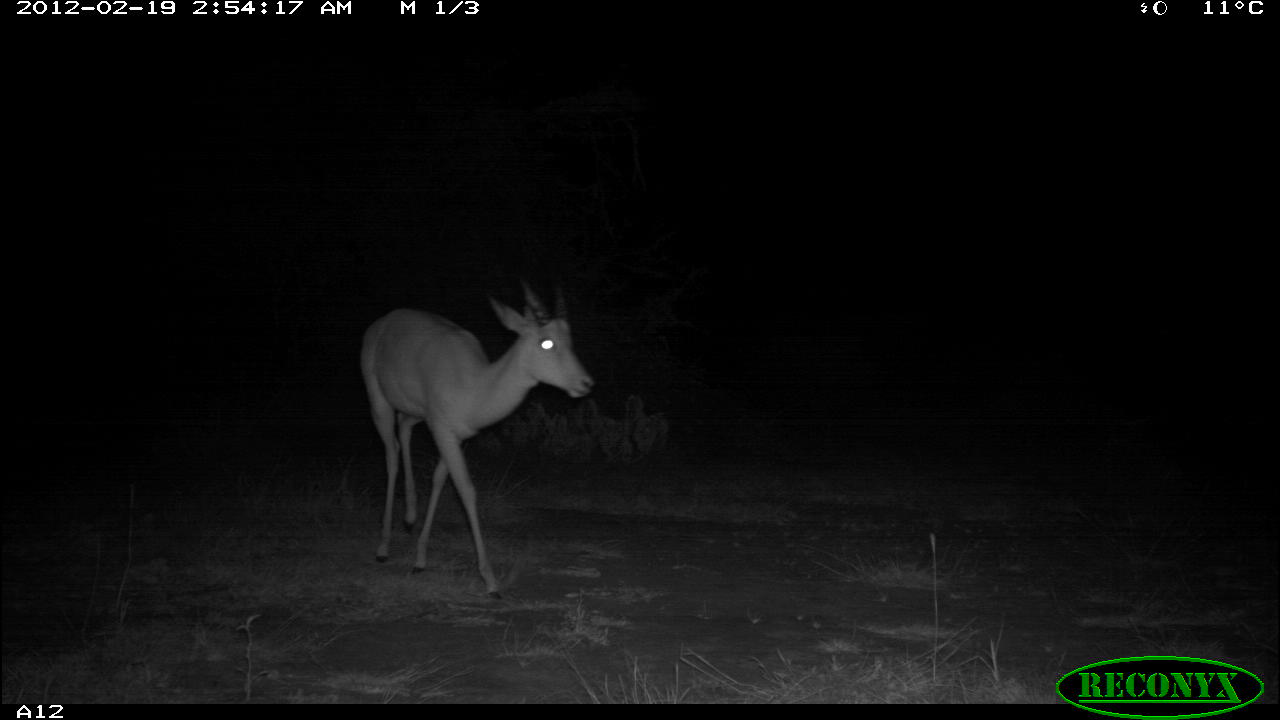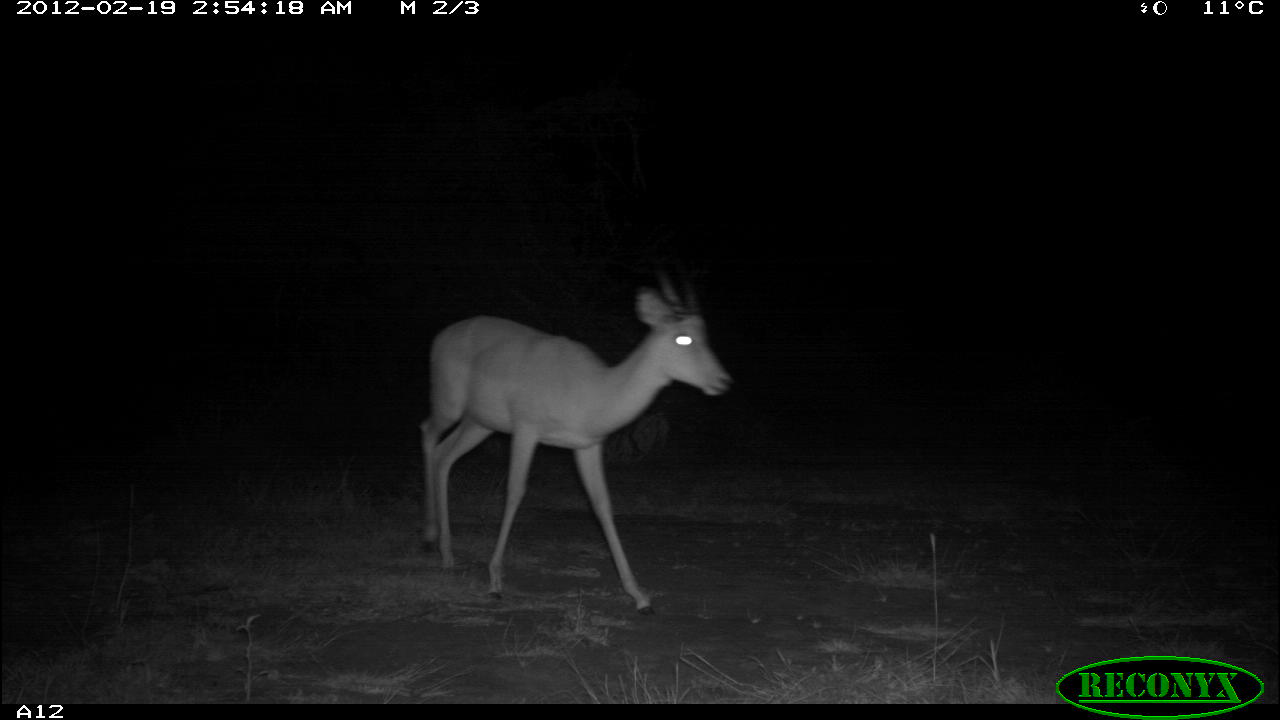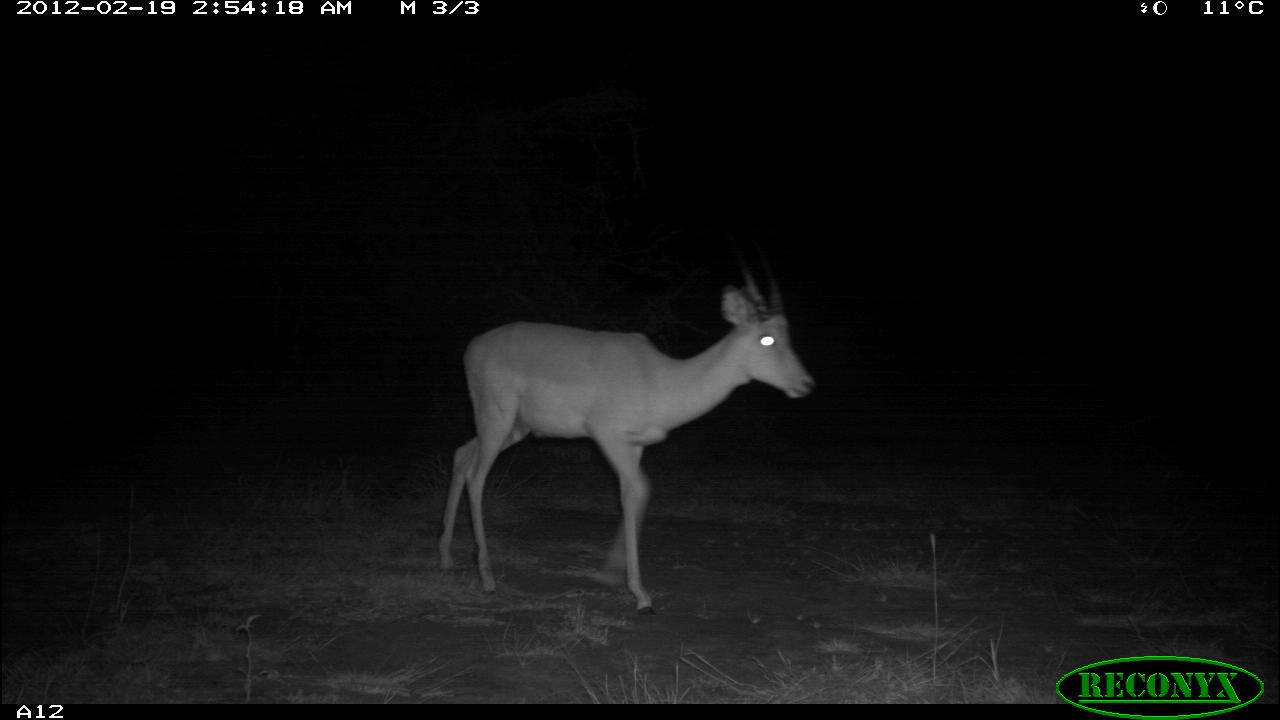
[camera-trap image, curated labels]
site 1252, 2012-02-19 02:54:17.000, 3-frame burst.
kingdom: Animalia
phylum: Chordata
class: Mammalia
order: Artiodactyla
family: Bovidae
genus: Aepyceros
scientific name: Aepyceros melampus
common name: impala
Aepyceros melampus (impala), count 1.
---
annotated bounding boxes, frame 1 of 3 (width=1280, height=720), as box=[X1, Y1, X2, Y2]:
aepyceros melampus: box=[349, 272, 597, 600]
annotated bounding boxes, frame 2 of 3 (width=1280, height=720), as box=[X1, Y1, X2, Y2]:
aepyceros melampus: box=[409, 252, 737, 619]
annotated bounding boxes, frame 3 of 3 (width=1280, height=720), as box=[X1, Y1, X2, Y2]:
aepyceros melampus: box=[430, 233, 820, 619]